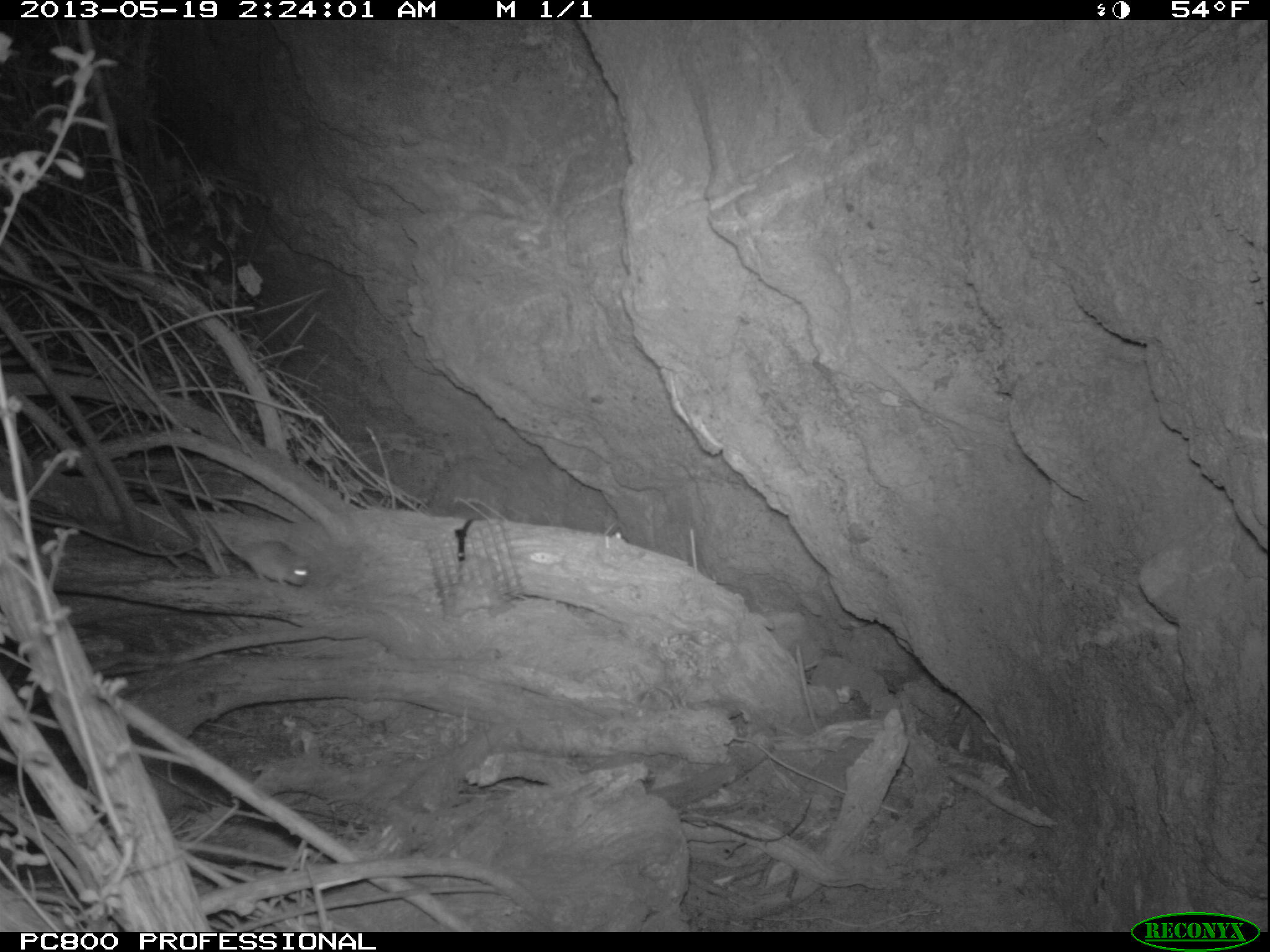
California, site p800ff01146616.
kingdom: Animalia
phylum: Chordata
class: Mammalia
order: Rodentia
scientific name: Rodentia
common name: rodent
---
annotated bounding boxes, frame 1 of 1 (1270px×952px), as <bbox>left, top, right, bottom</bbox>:
rodent: <bbox>205, 515, 309, 587</bbox>